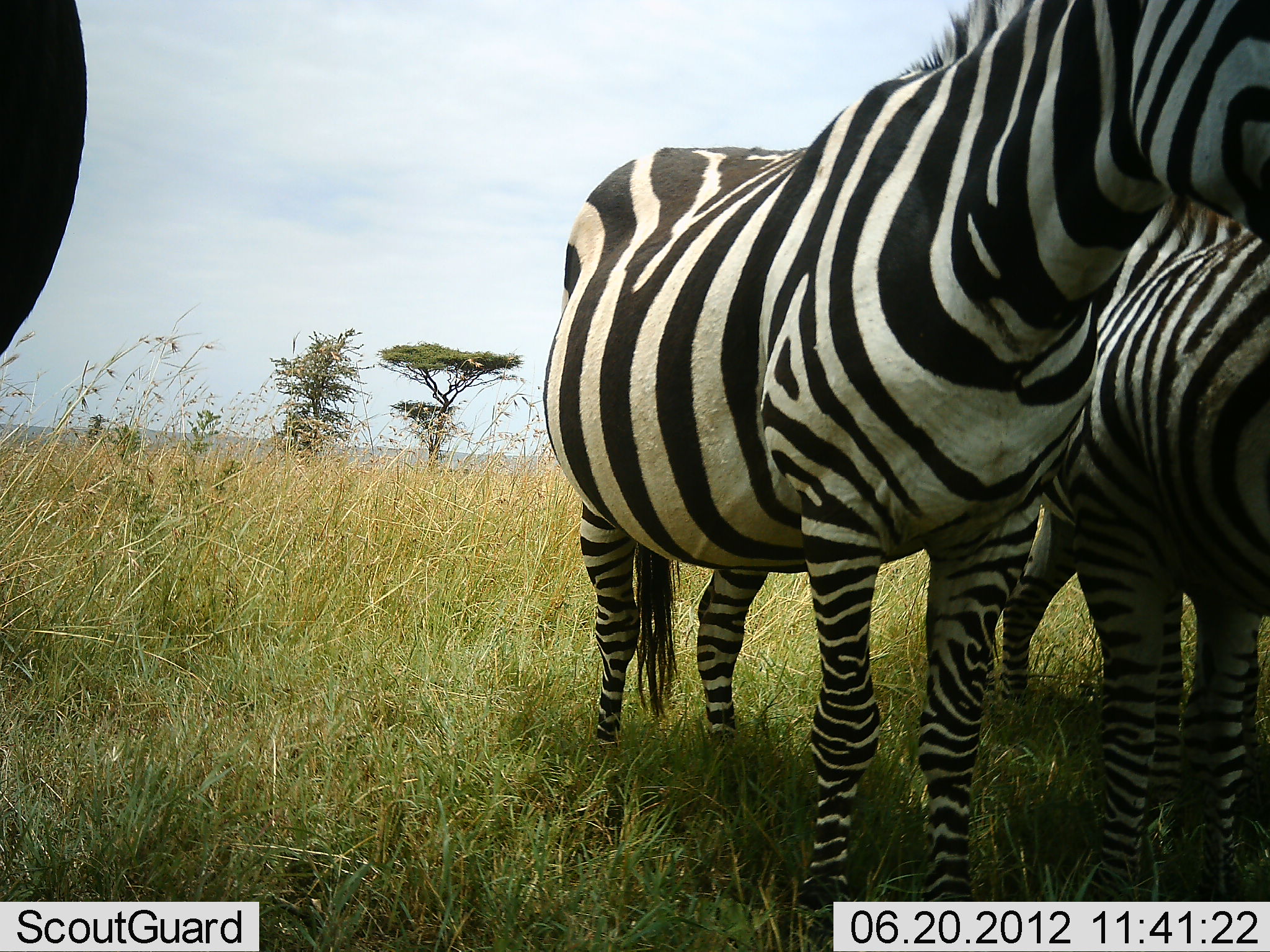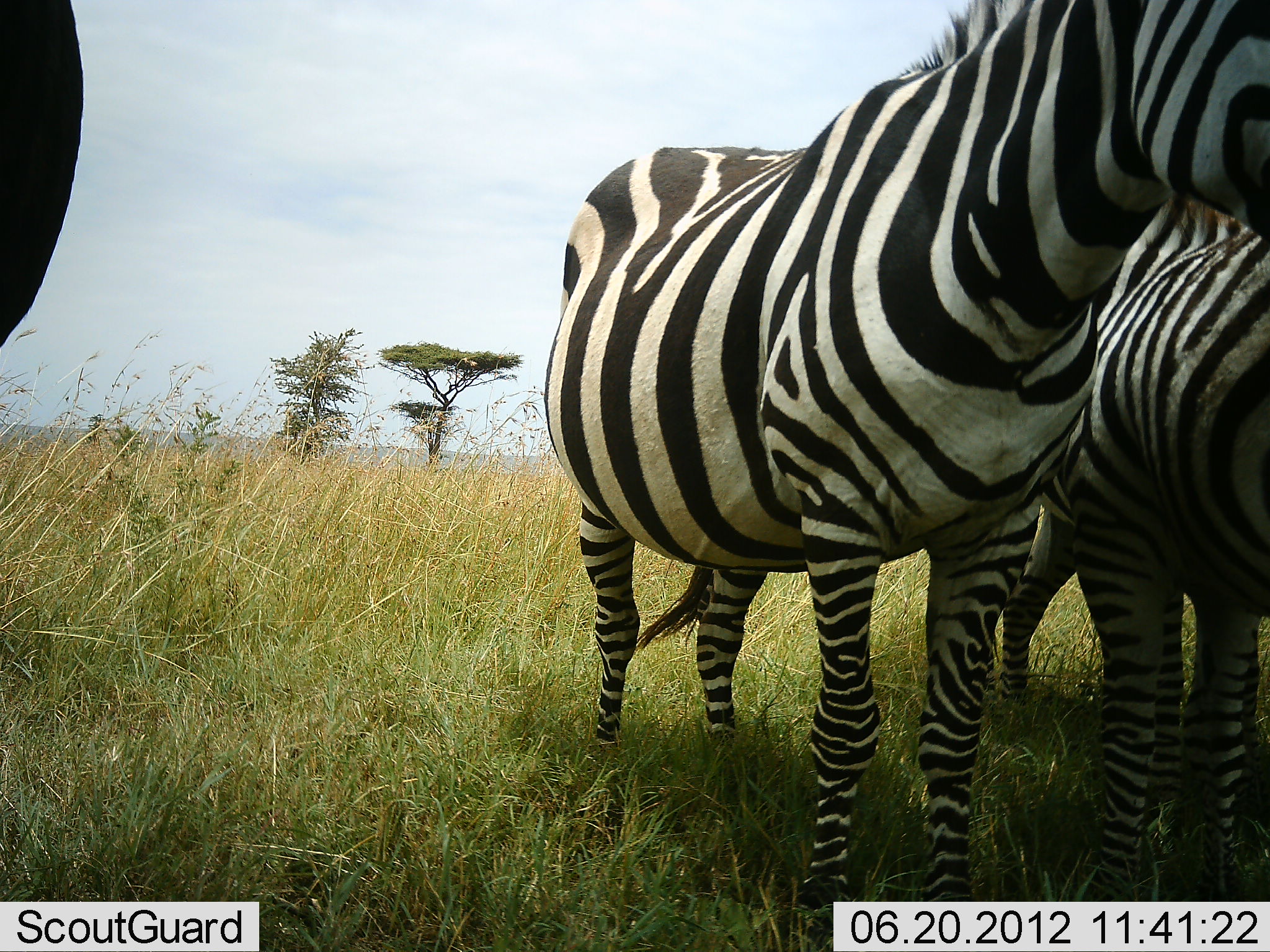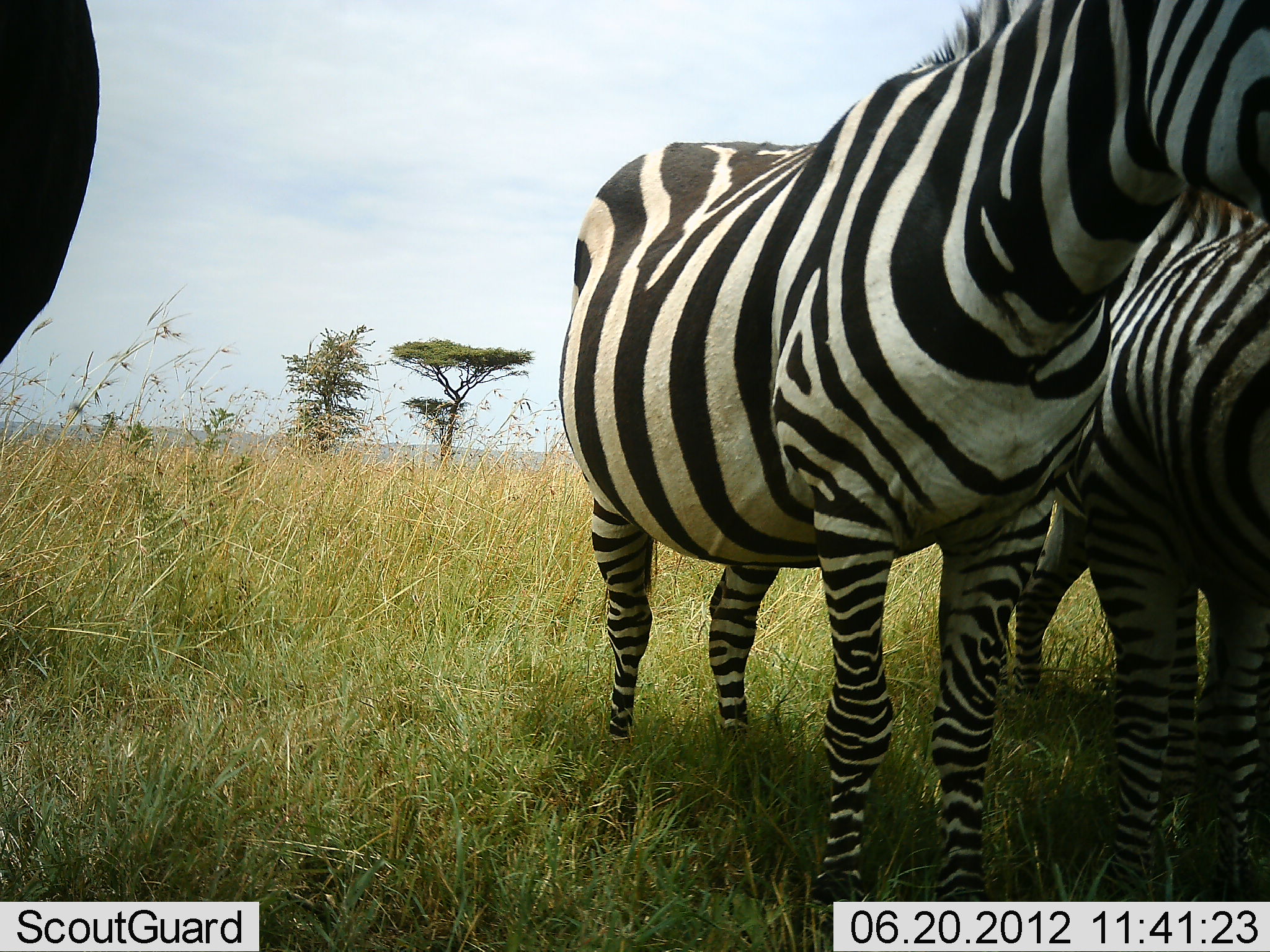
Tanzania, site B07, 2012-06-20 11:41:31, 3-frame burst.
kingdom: Animalia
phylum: Chordata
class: Mammalia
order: Perissodactyla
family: Equidae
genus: Equus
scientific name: Equus quagga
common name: plains zebra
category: zebra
Zebra (plains zebra) (Equus quagga), count 3. Behavior (volunteer vote fractions): standing 100%, resting 0%, moving 0%, interacting 8%. Young present (vote fraction): 0%. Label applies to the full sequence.